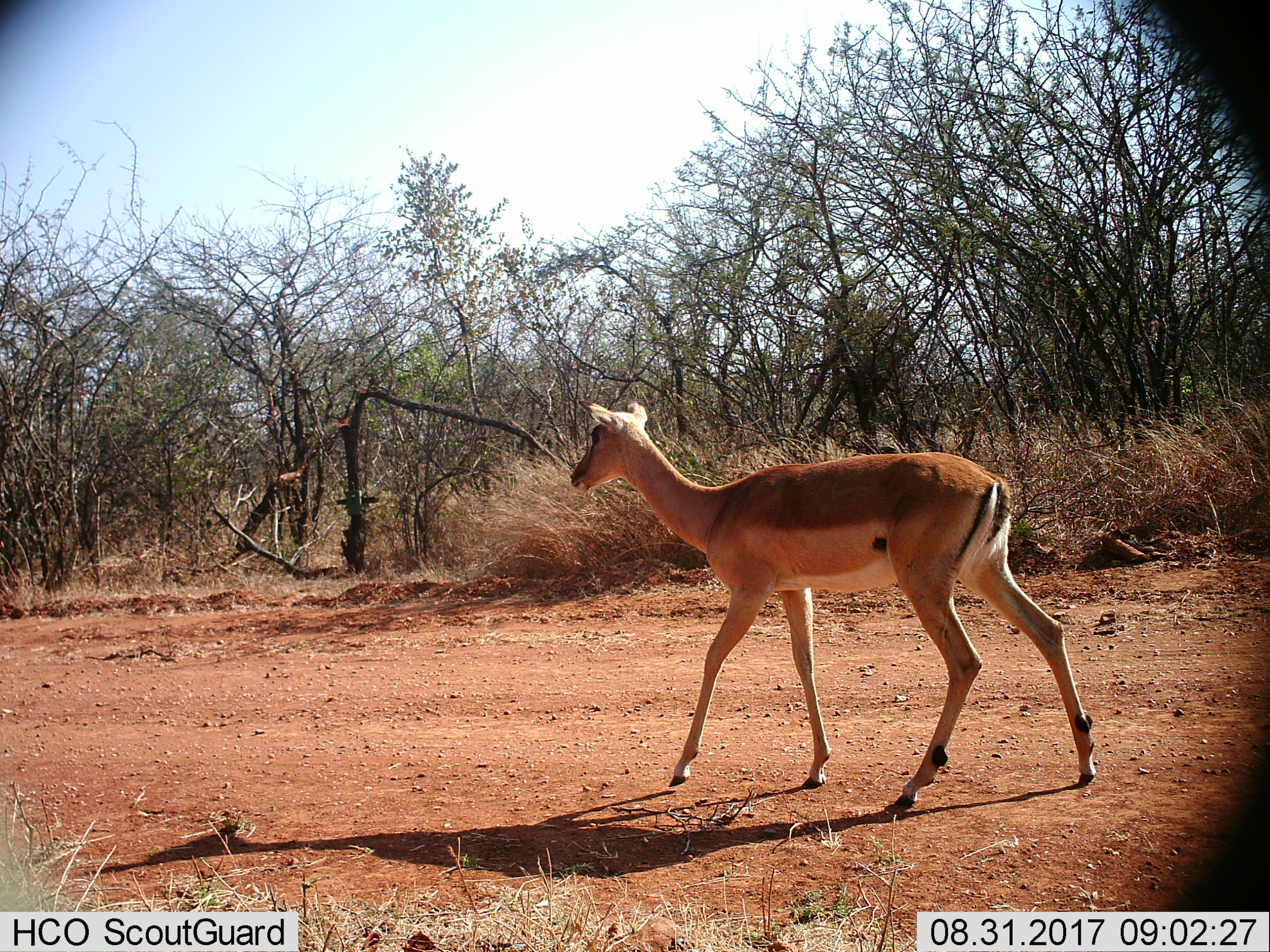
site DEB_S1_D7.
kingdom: Animalia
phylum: Chordata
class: Mammalia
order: Artiodactyla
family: Bovidae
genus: Aepyceros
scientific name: Aepyceros melampus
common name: impala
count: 1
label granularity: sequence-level